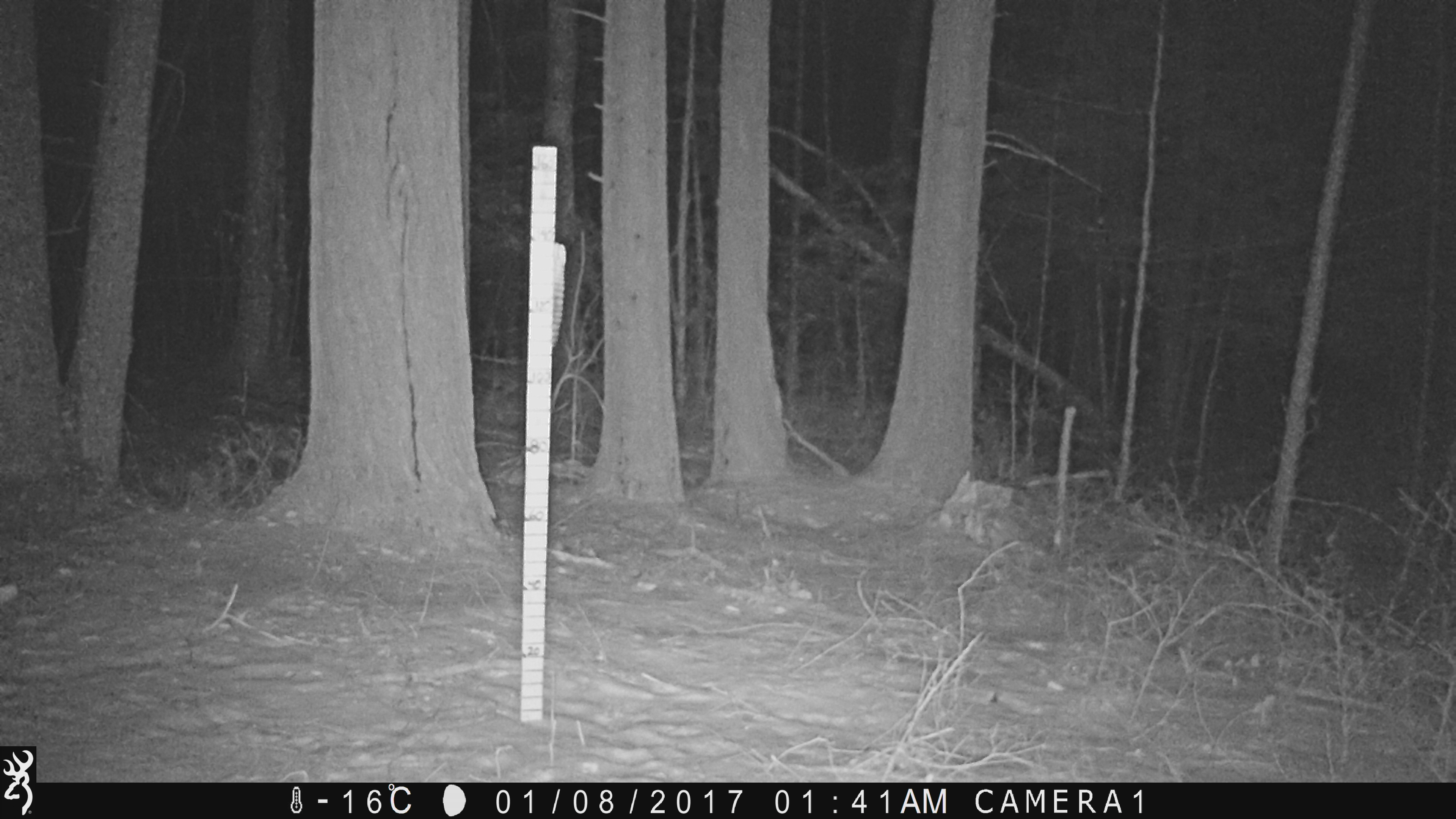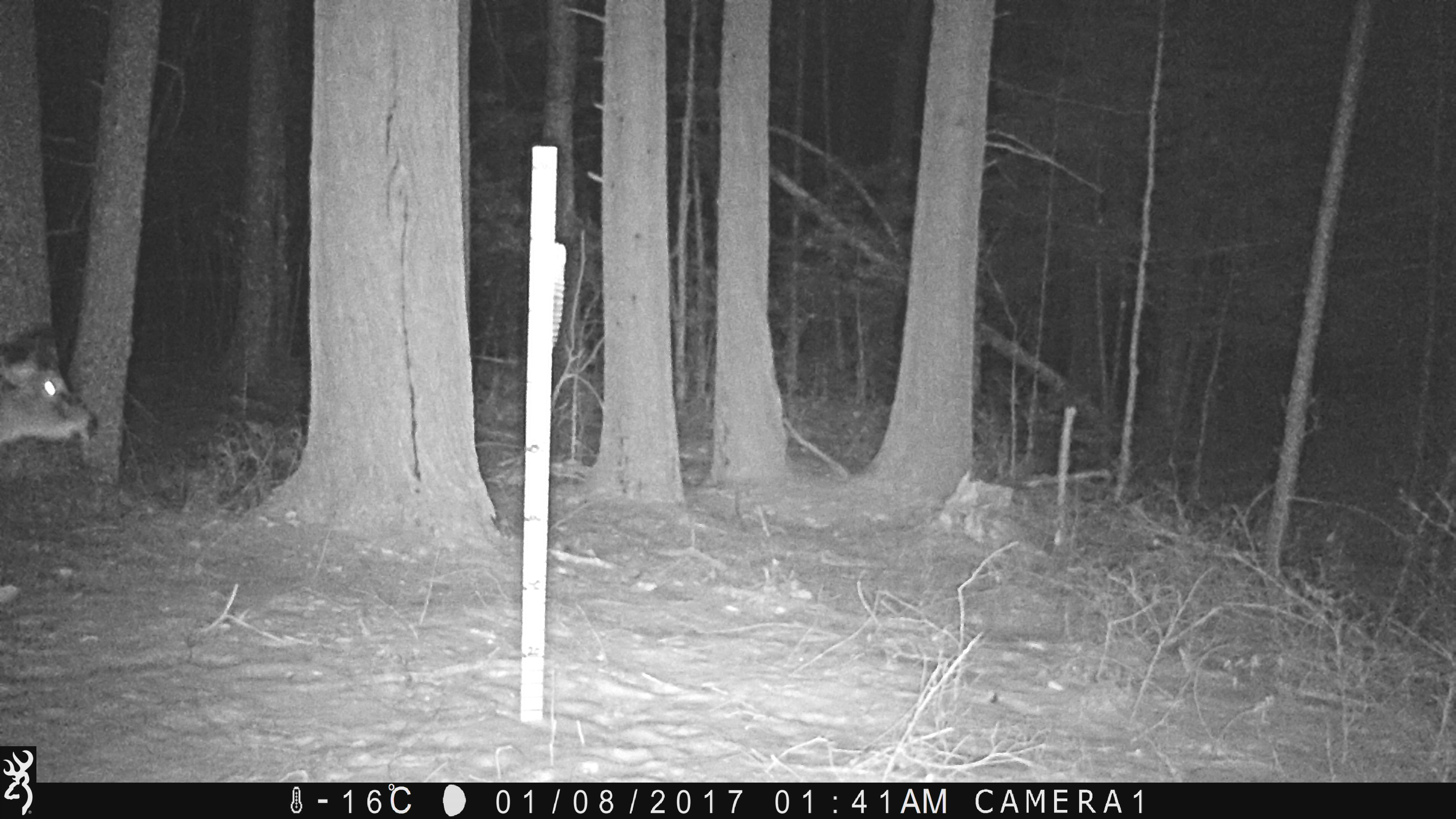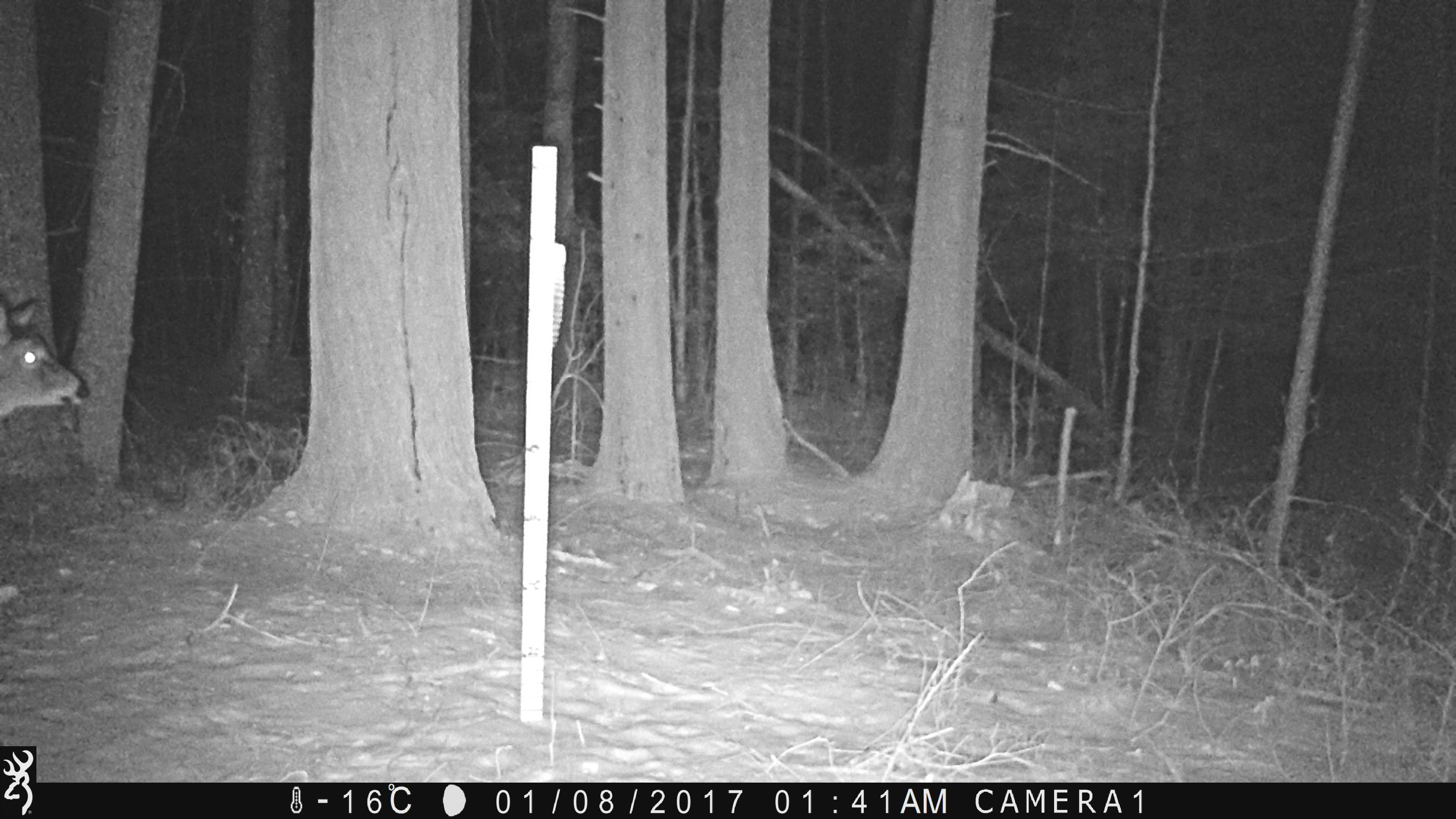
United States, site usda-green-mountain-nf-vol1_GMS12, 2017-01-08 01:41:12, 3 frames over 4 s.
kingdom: Animalia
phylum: Chordata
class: Mammalia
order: Artiodactyla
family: Cervidae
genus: Odocoileus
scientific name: Odocoileus virginianus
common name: white-tailed deer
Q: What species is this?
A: White-tailed deer (Odocoileus virginianus).